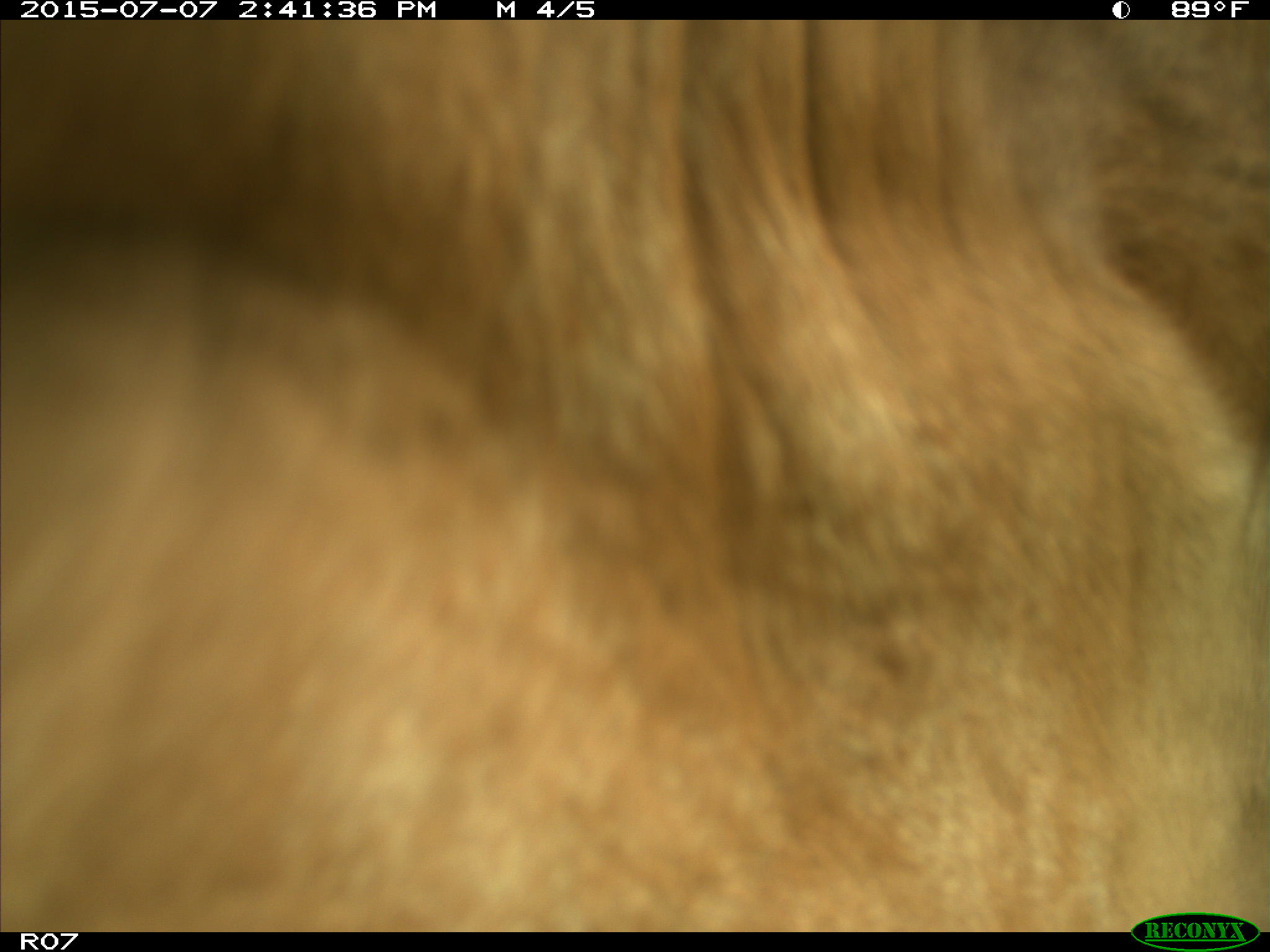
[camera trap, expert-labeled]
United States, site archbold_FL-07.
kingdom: Animalia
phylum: Chordata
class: Mammalia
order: Artiodactyla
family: Bovidae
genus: Bos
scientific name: Bos taurus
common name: domestic cow